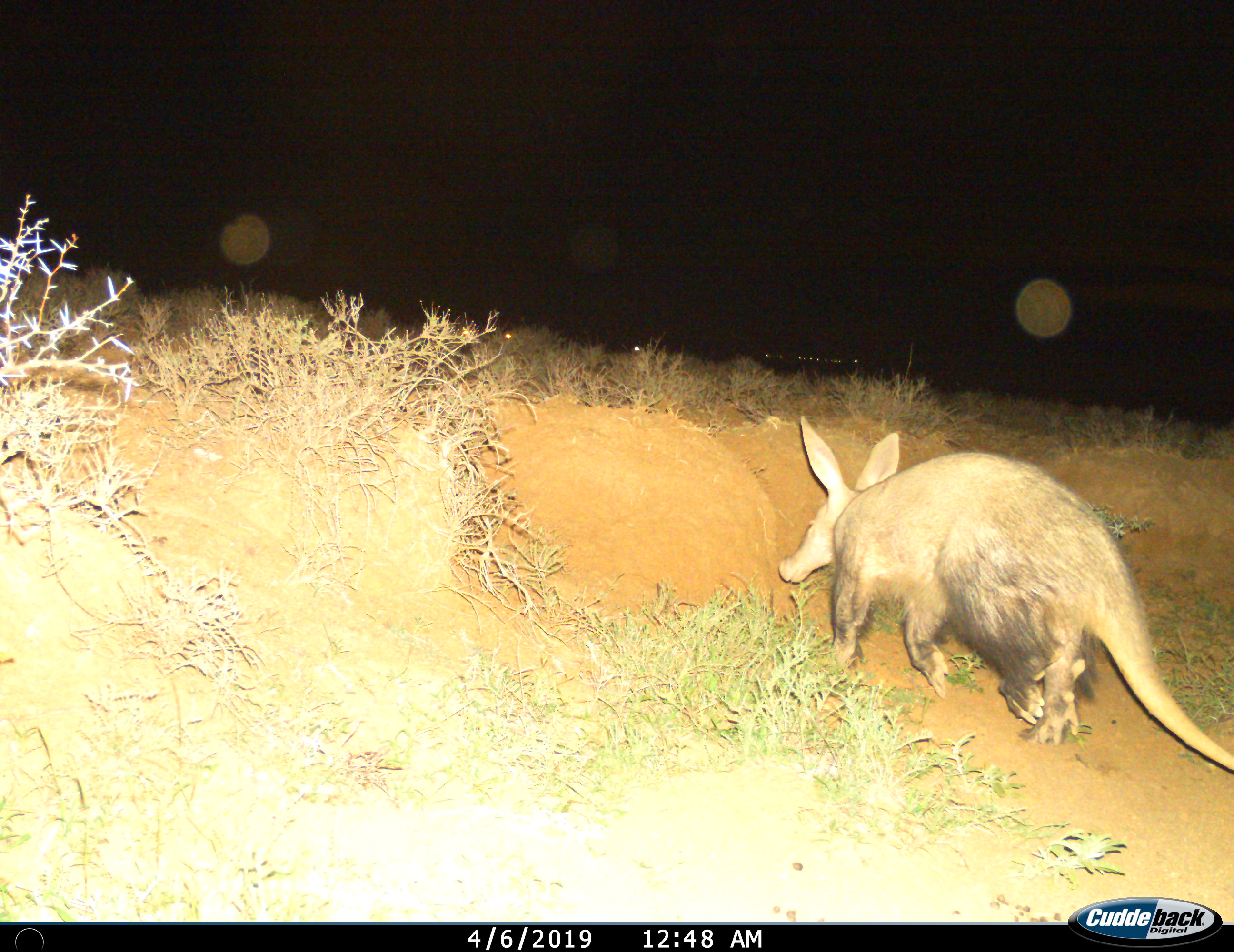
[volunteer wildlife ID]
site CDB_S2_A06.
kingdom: Animalia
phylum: Chordata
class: Mammalia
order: Tubulidentata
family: Orycteropodidae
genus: Orycteropus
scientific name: Orycteropus afer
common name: aardvark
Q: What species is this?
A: Aardvark (Orycteropus afer).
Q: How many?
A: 1.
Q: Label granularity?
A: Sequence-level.